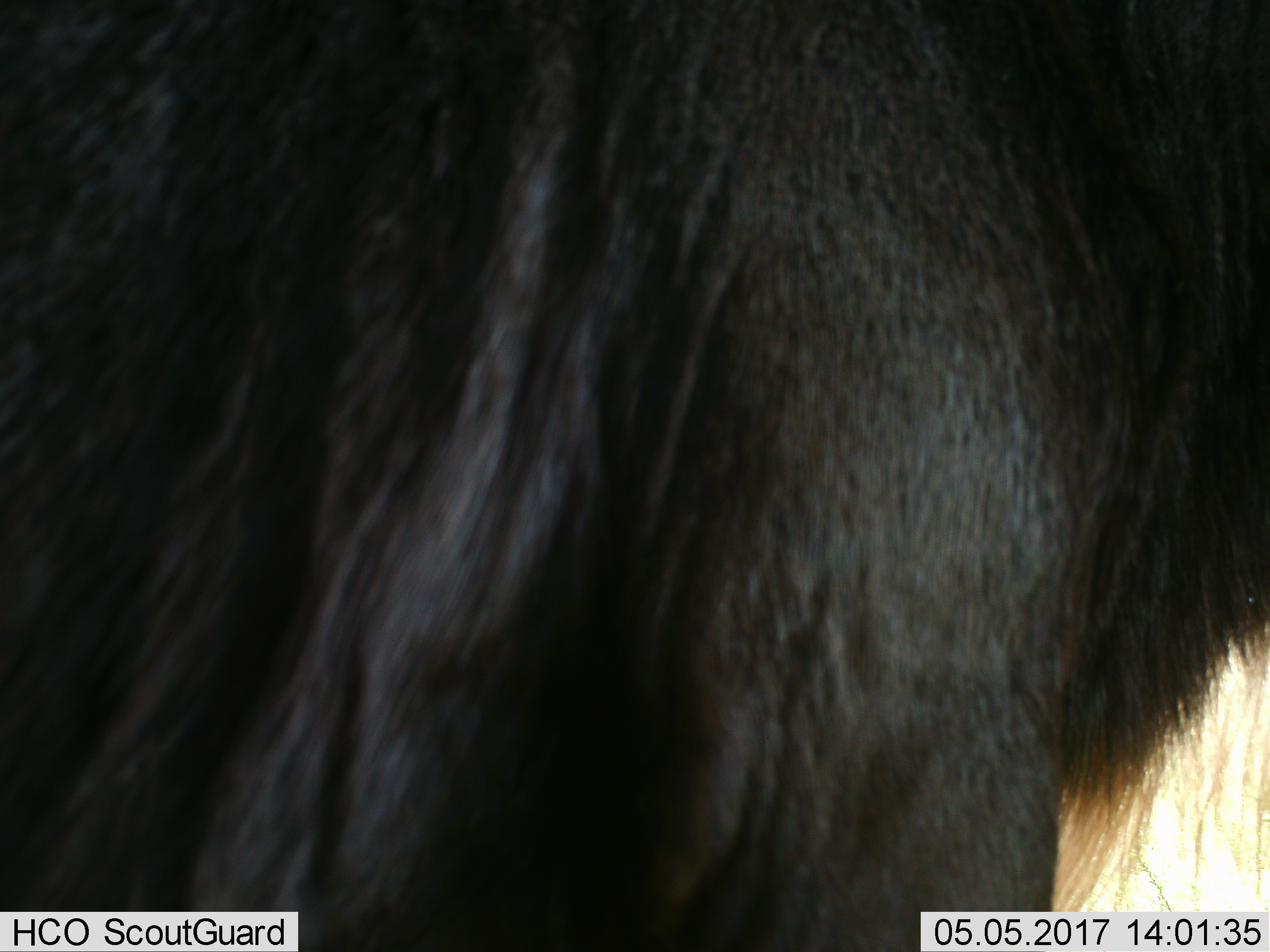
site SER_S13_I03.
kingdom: Animalia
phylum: Chordata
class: Mammalia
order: Artiodactyla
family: Bovidae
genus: Connochaetes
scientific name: Connochaetes taurinus taurinus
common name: blue wildebeest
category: wildebeestblue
Wildebeestblue (blue wildebeest) (Connochaetes taurinus taurinus), count 1. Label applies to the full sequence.